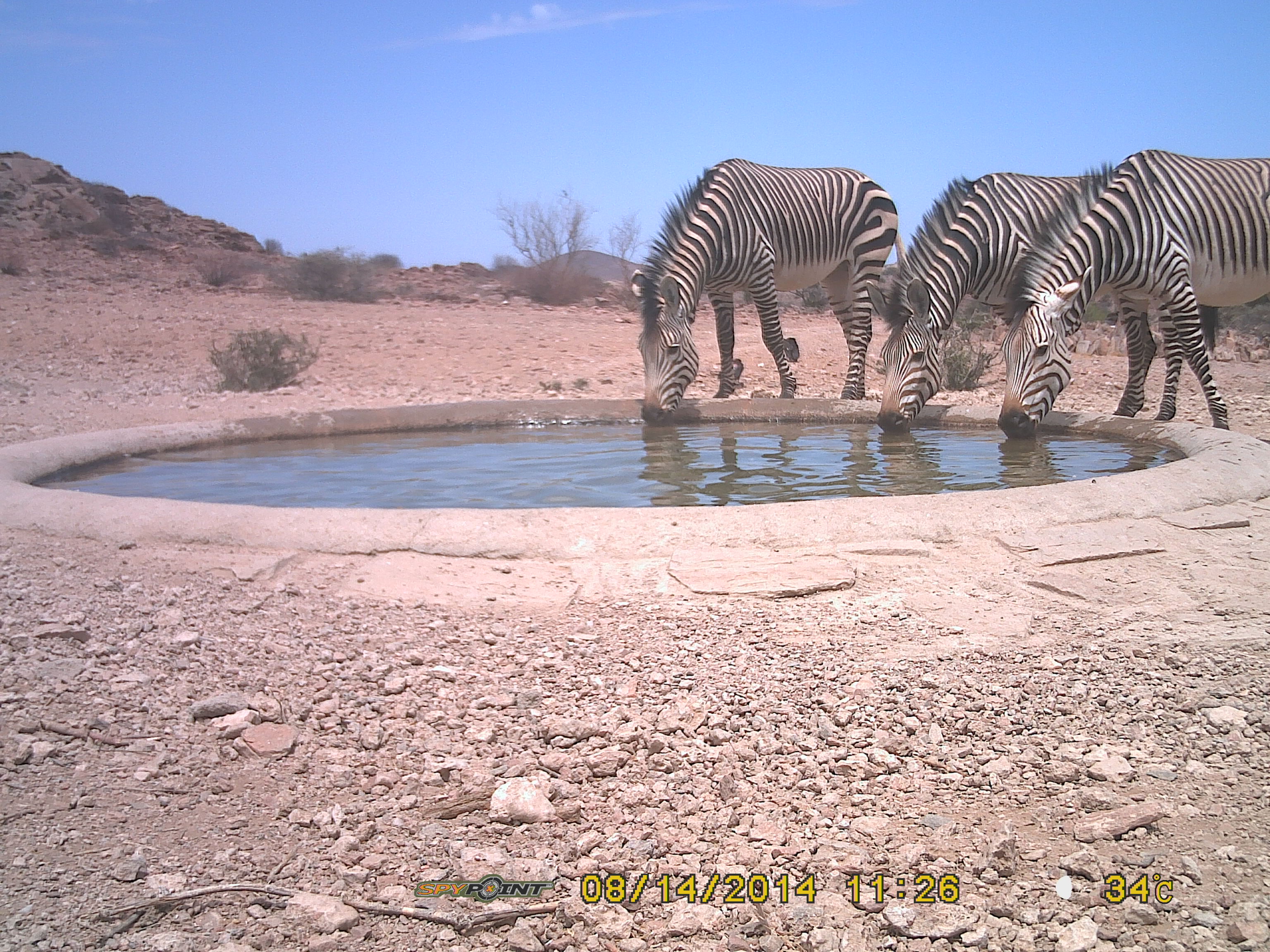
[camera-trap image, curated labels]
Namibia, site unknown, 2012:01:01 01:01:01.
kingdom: Animalia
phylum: Chordata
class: Mammalia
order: Perissodactyla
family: Equidae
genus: Equus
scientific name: Equus zebra hartmannae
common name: hartmann's mountain zebra